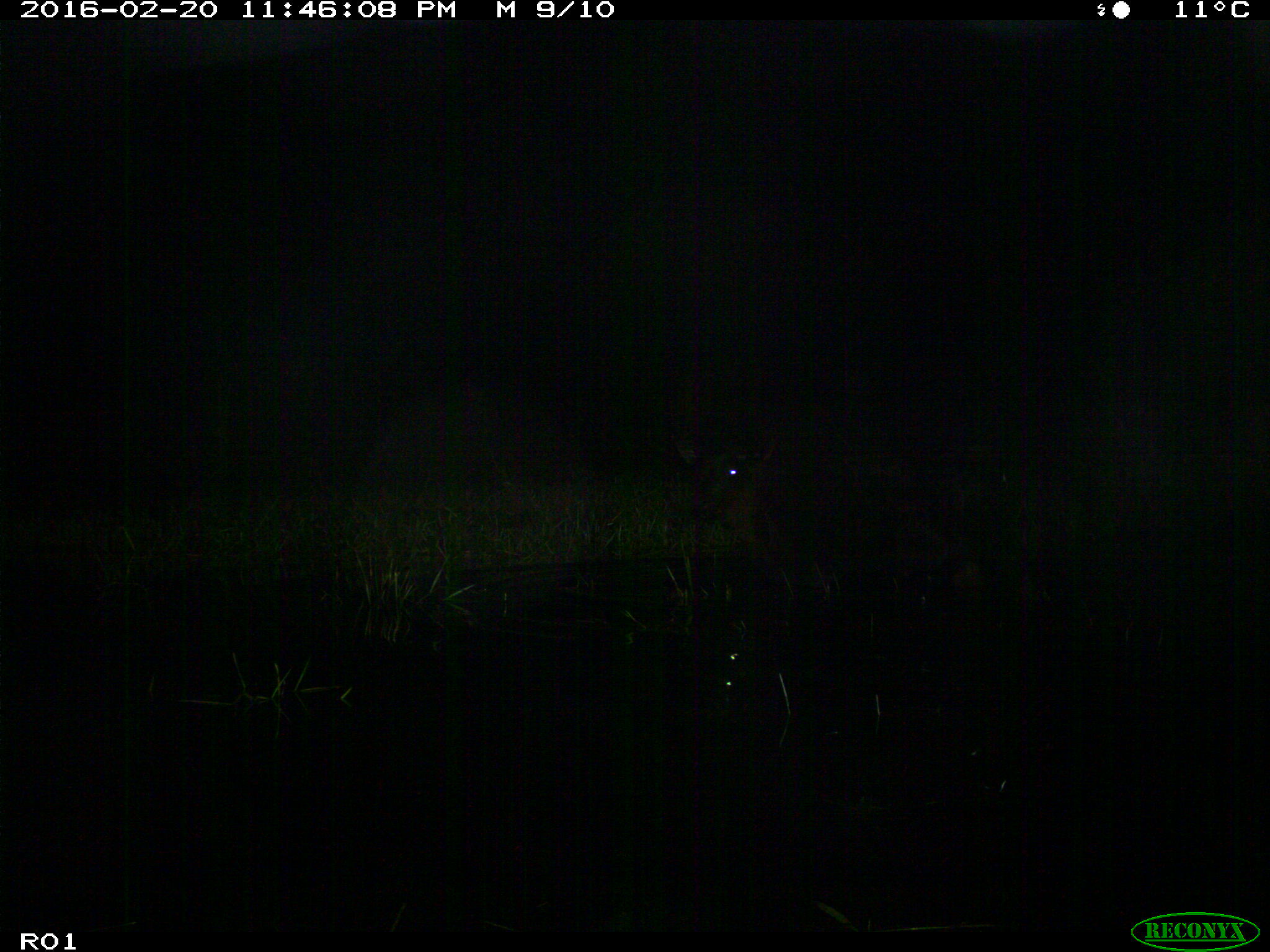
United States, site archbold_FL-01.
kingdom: Animalia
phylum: Chordata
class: Mammalia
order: Artiodactyla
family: Bovidae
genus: Bos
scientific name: Bos taurus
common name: domestic cow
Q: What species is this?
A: Bos taurus (domestic cow).